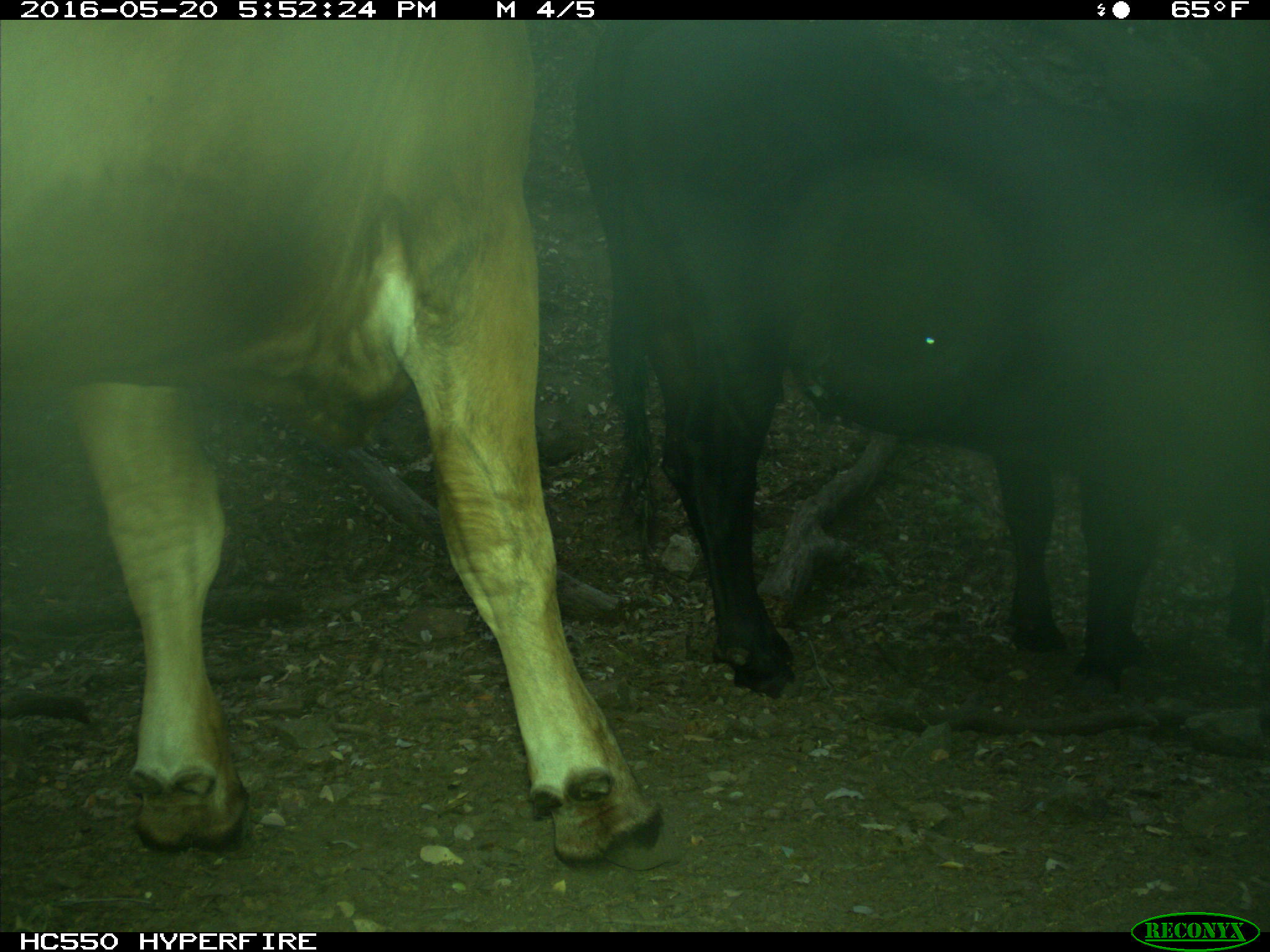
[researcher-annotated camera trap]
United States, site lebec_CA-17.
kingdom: Animalia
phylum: Chordata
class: Mammalia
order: Artiodactyla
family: Bovidae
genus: Bos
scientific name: Bos taurus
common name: domestic cow